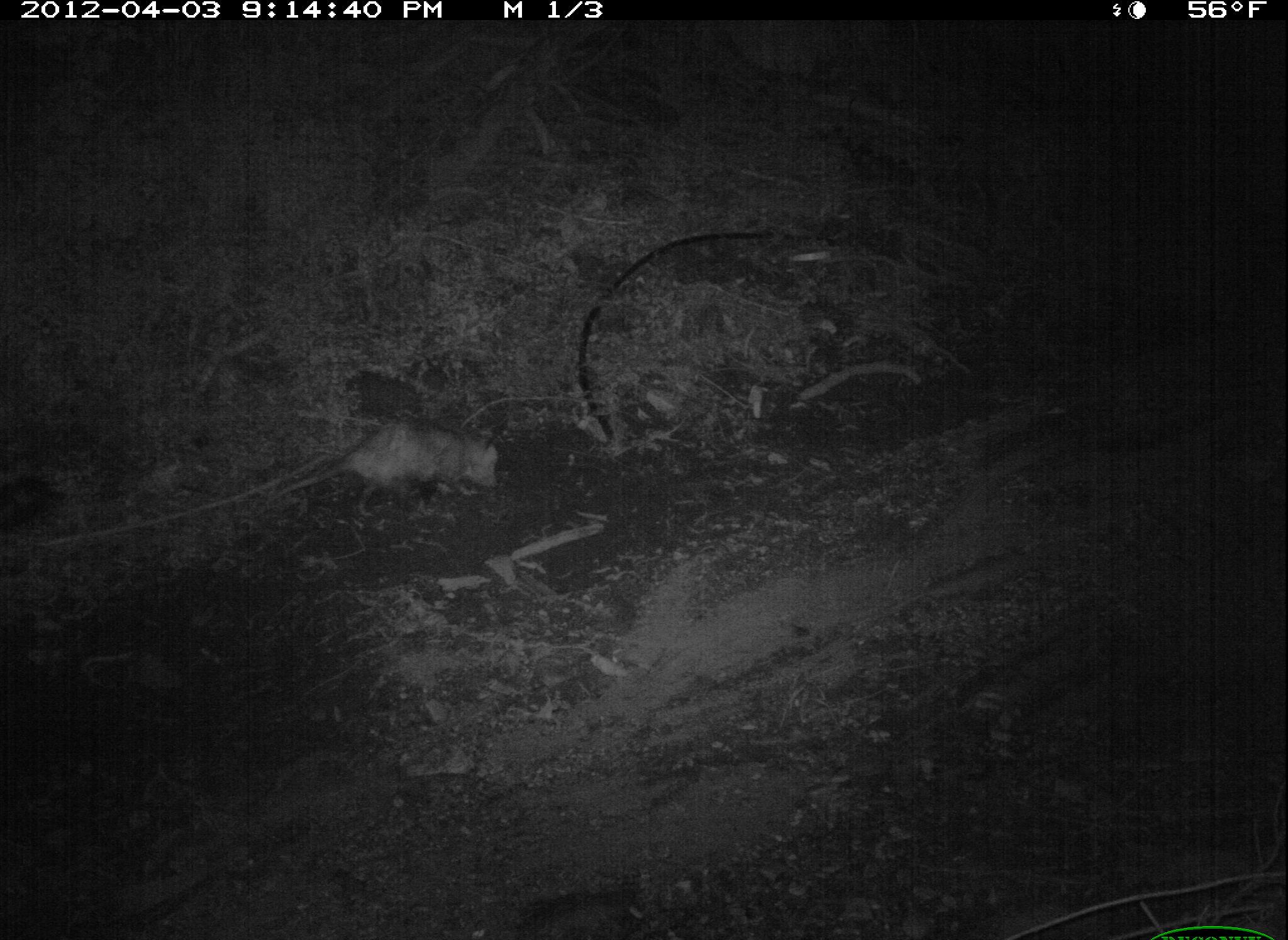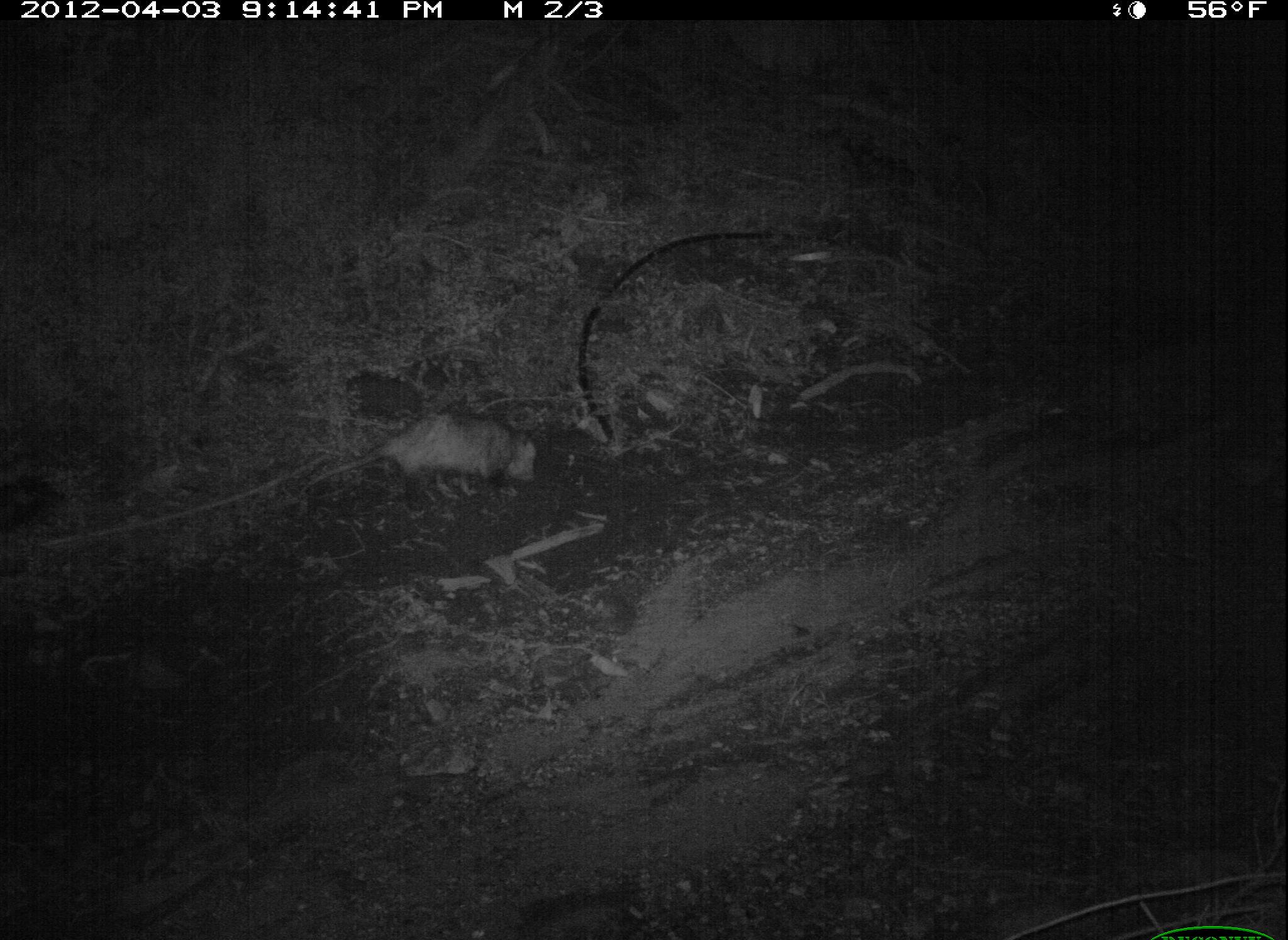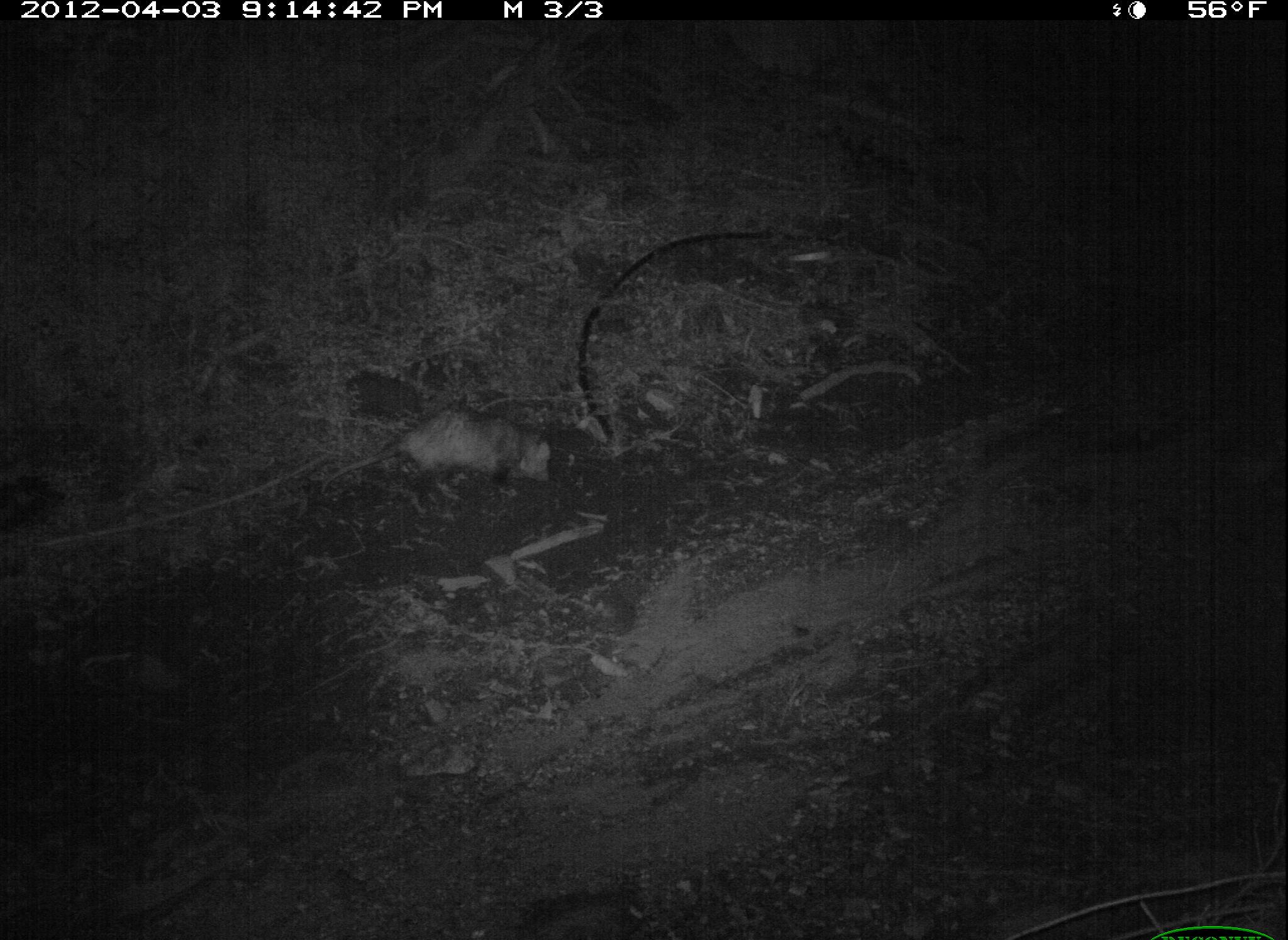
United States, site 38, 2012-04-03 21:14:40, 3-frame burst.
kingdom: Animalia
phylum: Chordata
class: Mammalia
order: Didelphimorphia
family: Didelphidae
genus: Didelphis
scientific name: Didelphis virginiana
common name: virginia opossum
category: opossum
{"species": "opossum (virginia opossum) (Didelphis virginiana)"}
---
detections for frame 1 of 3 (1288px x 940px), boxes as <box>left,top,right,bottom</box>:
opossum: <box>250,408,584,541</box>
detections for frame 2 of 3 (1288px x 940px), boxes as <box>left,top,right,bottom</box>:
opossum: <box>303,398,552,515</box>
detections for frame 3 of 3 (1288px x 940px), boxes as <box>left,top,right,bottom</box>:
opossum: <box>353,396,573,514</box>